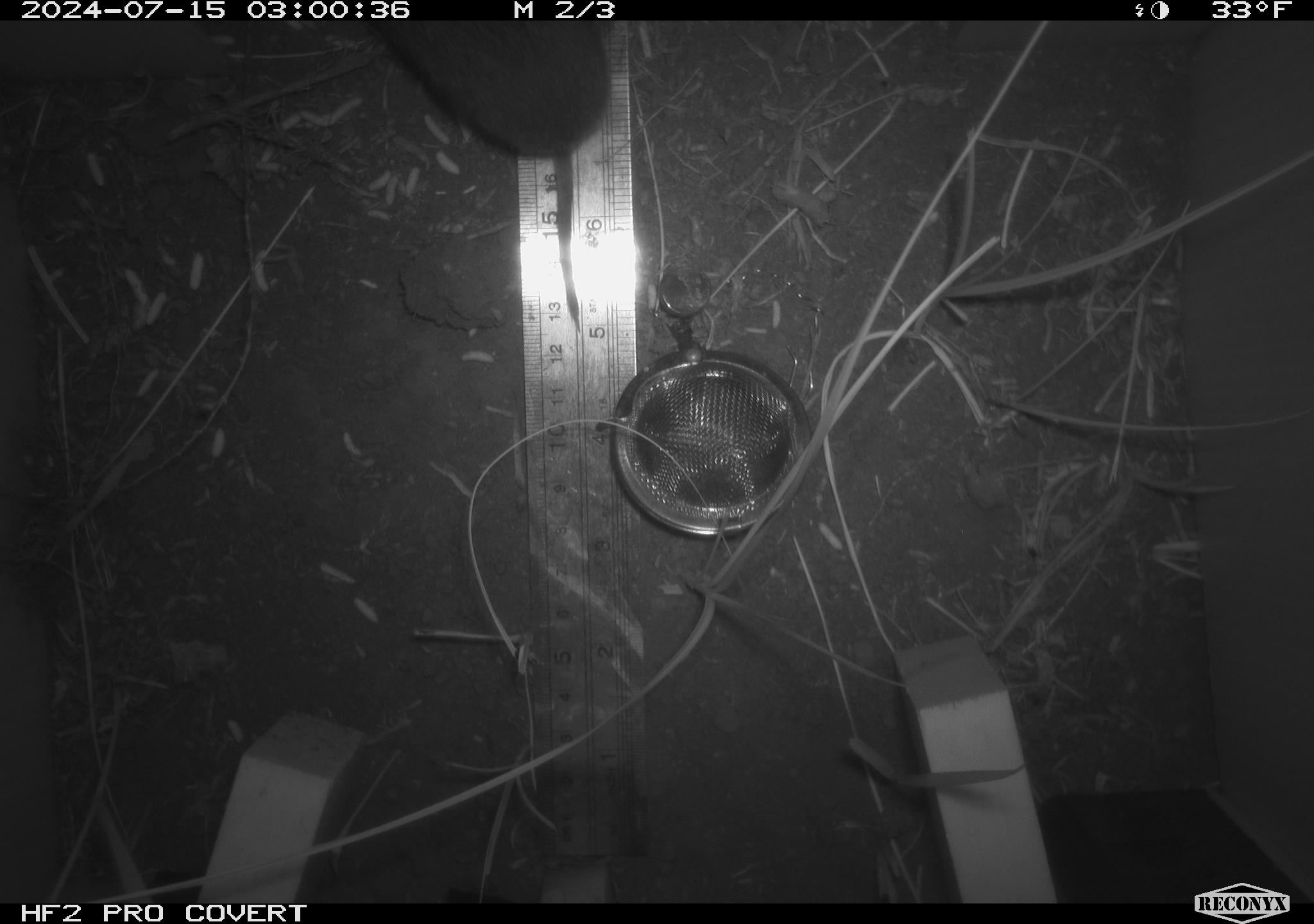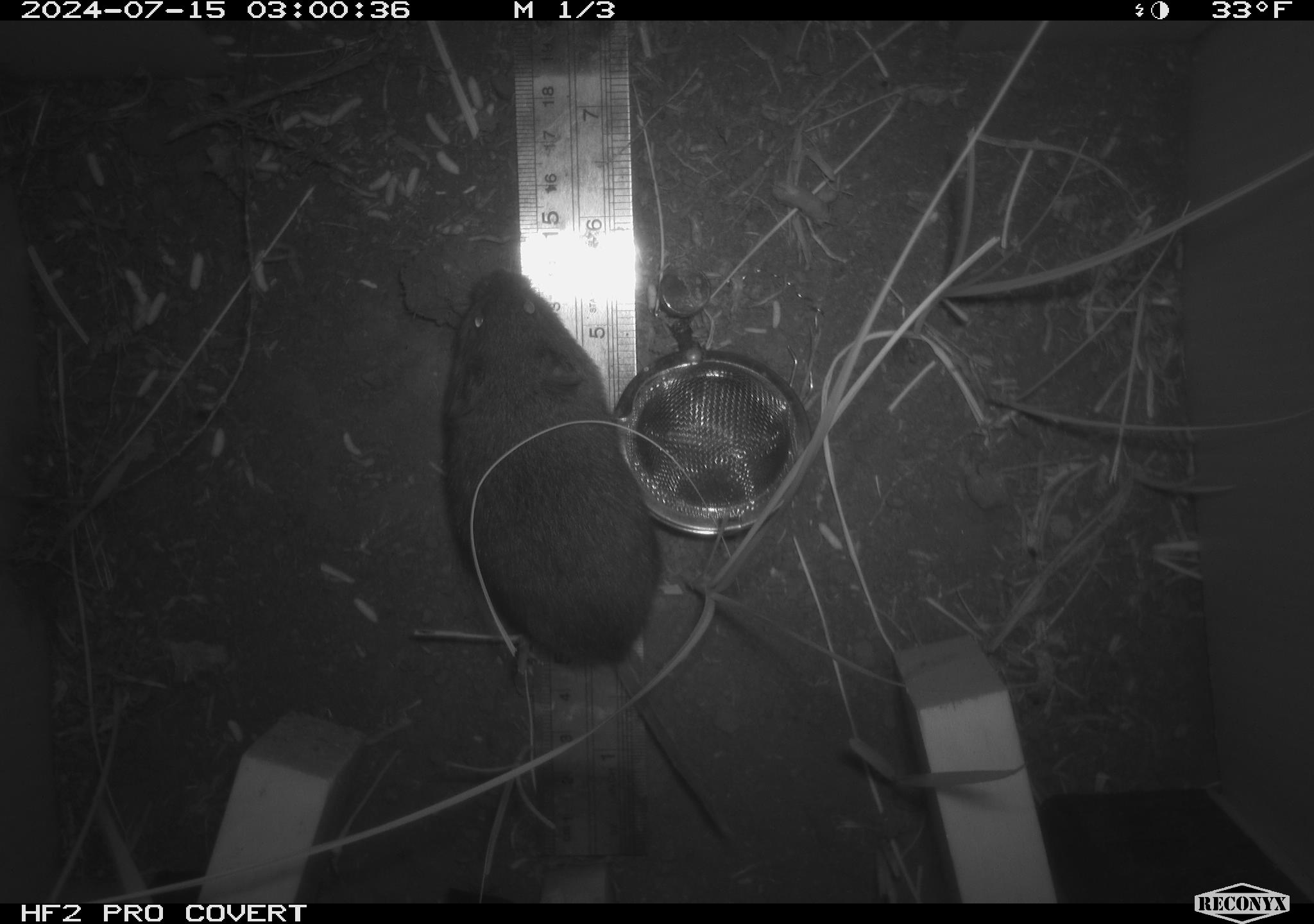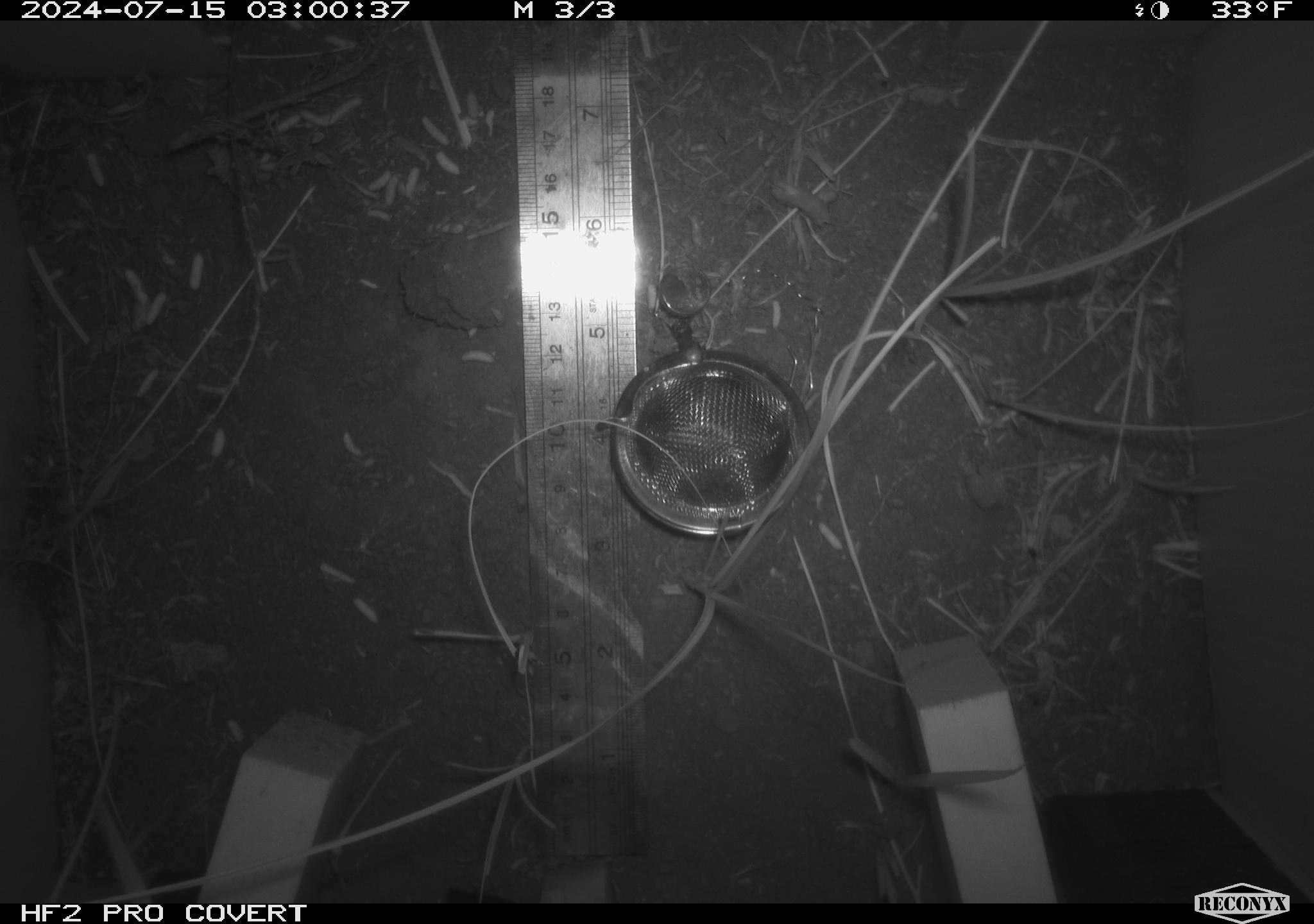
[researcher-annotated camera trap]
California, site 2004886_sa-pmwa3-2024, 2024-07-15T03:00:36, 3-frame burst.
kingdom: Animalia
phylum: Chordata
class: Mammalia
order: Rodentia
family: Cricetidae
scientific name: Arvicolinae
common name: voles, lemmings, and muskrats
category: arvicolinae subfamily